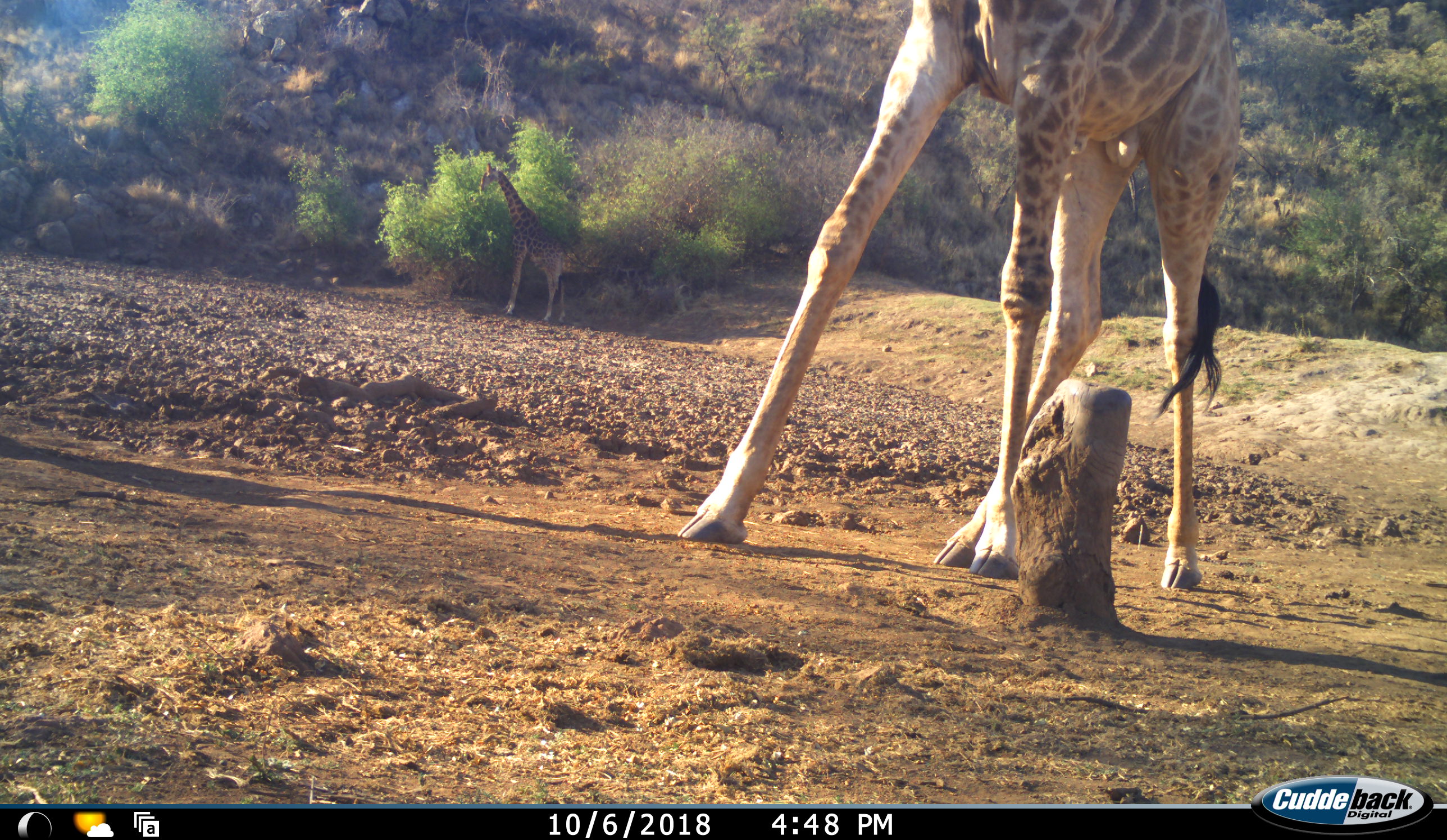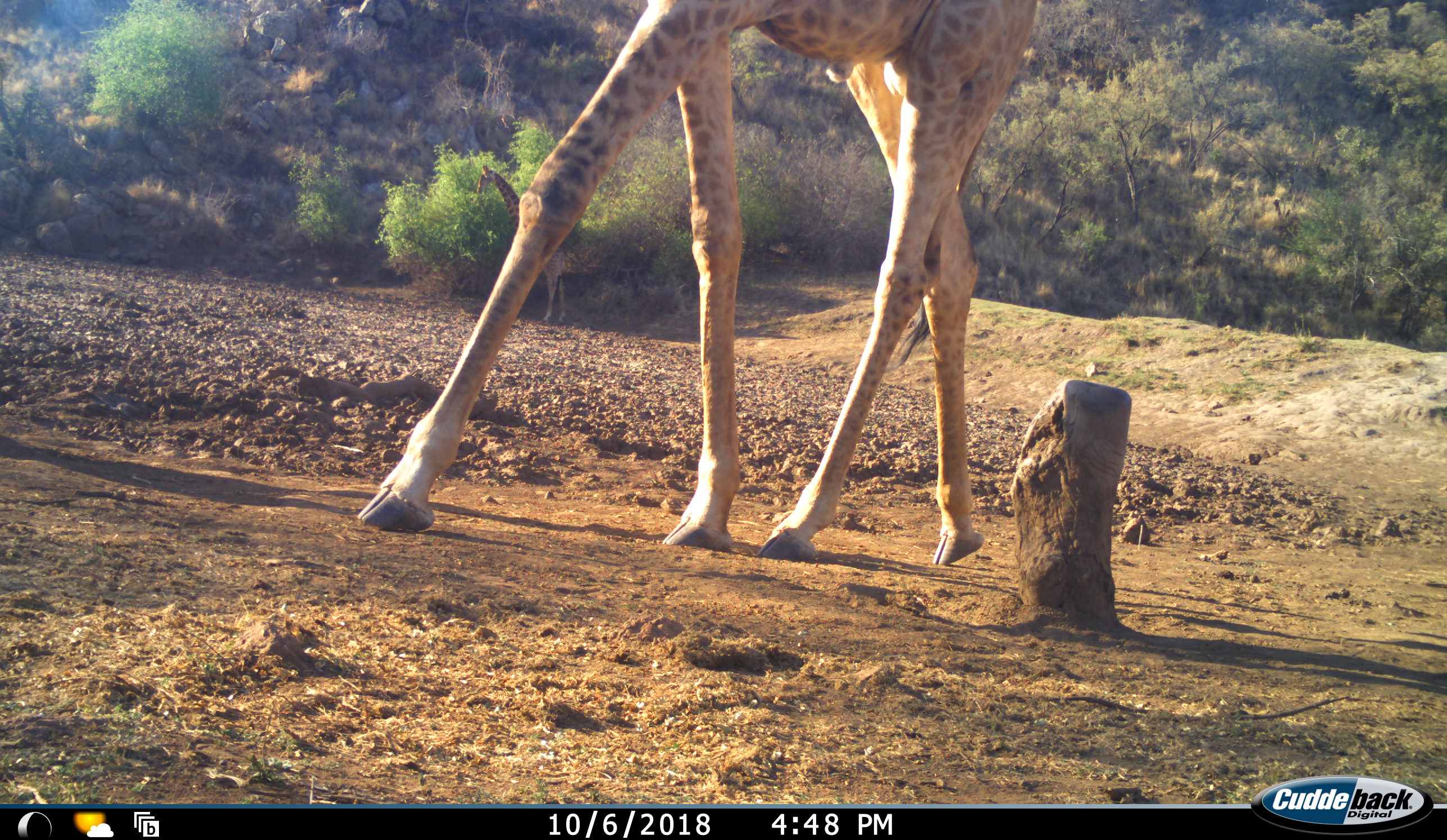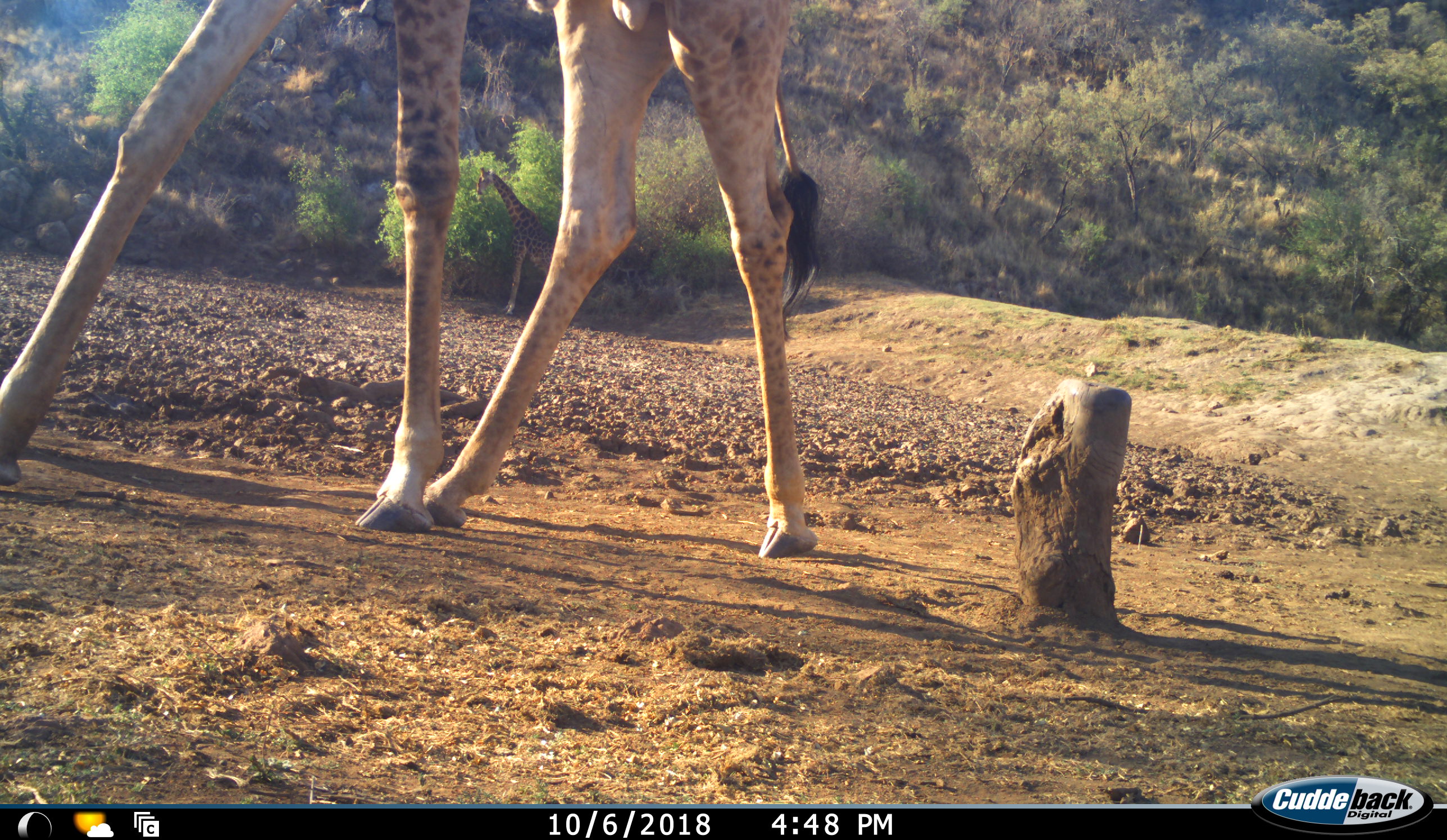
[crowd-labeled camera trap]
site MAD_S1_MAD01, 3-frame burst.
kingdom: Animalia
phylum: Chordata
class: Mammalia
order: Artiodactyla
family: Giraffidae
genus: Giraffa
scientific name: Giraffa camelopardalis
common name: giraffe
Giraffe (Giraffa camelopardalis), count 1. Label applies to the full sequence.